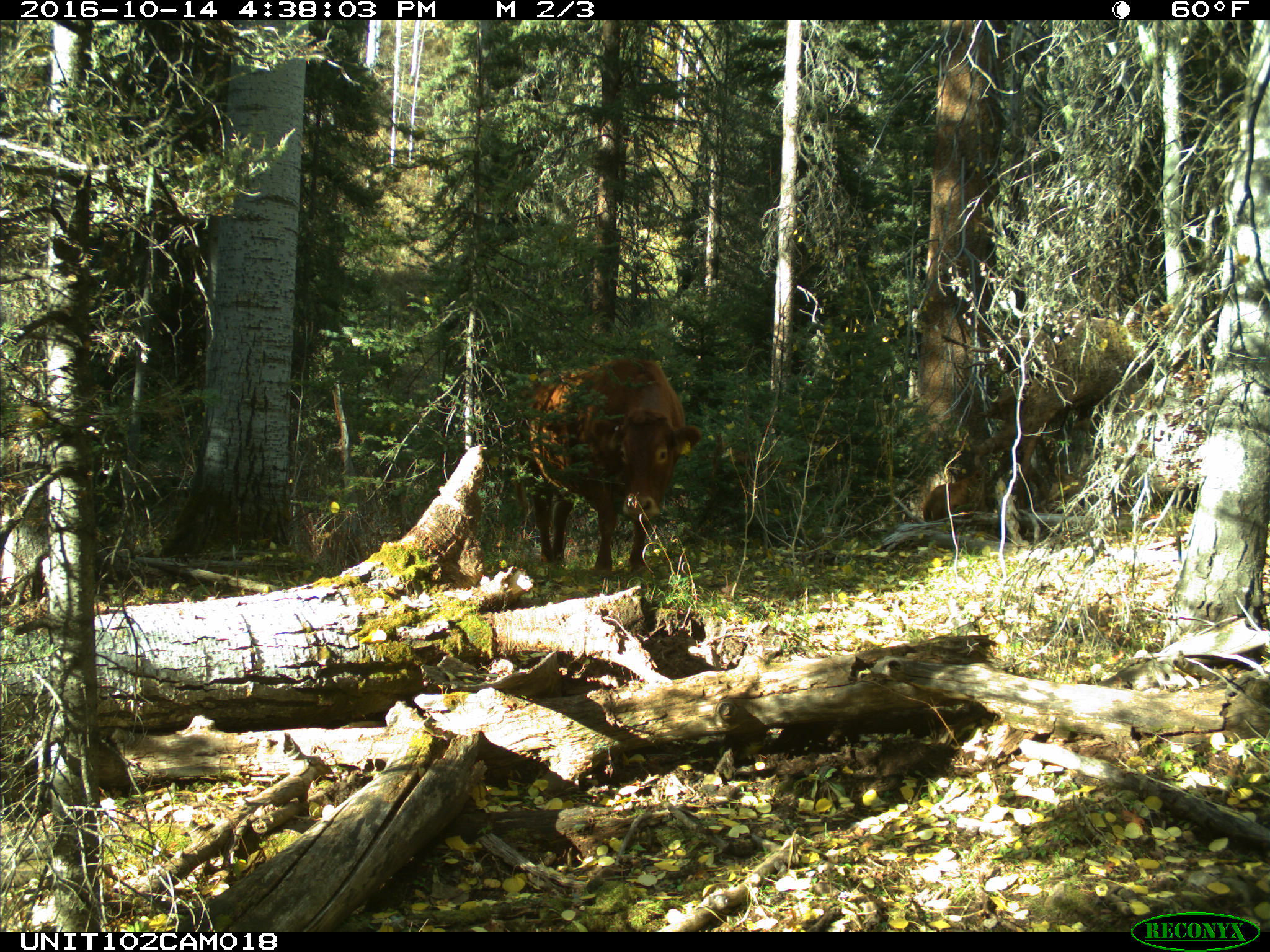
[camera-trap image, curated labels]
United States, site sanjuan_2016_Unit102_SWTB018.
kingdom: Animalia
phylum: Chordata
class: Mammalia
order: Artiodactyla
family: Bovidae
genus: Bos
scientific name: Bos taurus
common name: domestic cow